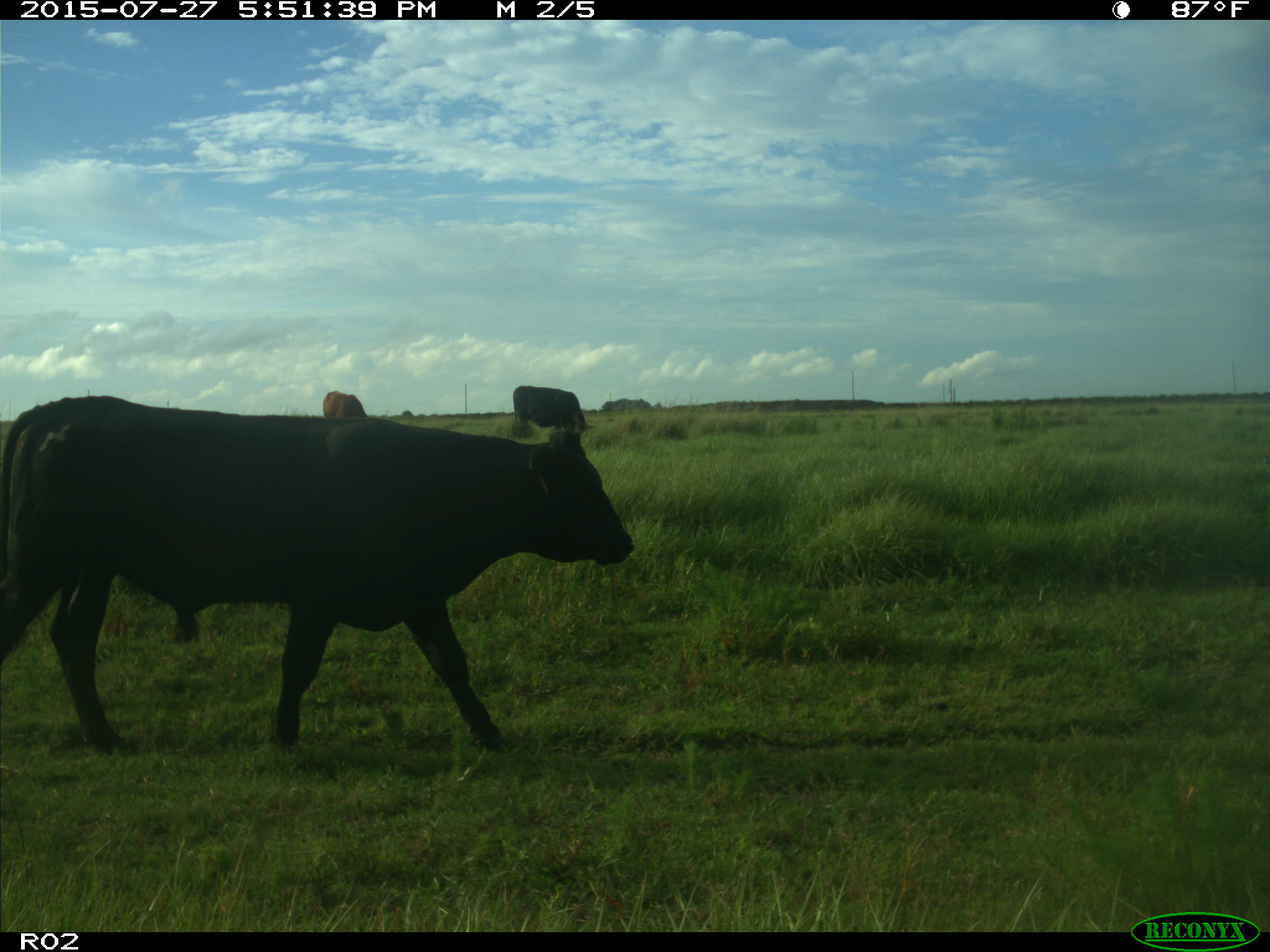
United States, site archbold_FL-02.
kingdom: Animalia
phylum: Chordata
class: Mammalia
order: Artiodactyla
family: Bovidae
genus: Bos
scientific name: Bos taurus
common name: domestic cow